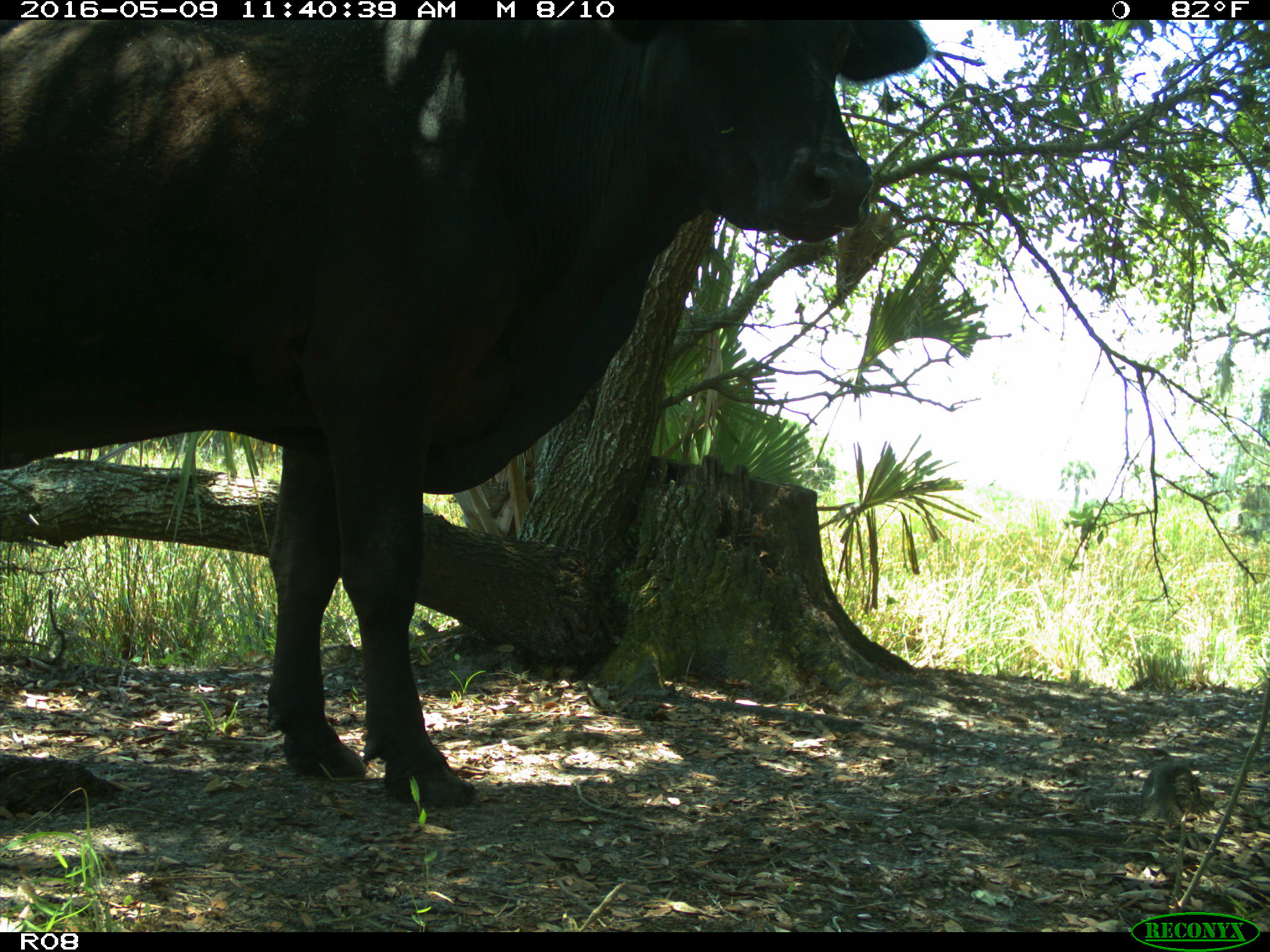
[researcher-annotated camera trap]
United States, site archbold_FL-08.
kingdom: Animalia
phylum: Chordata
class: Mammalia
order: Artiodactyla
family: Bovidae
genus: Bos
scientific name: Bos taurus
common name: domestic cow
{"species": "Bos taurus (domestic cow)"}